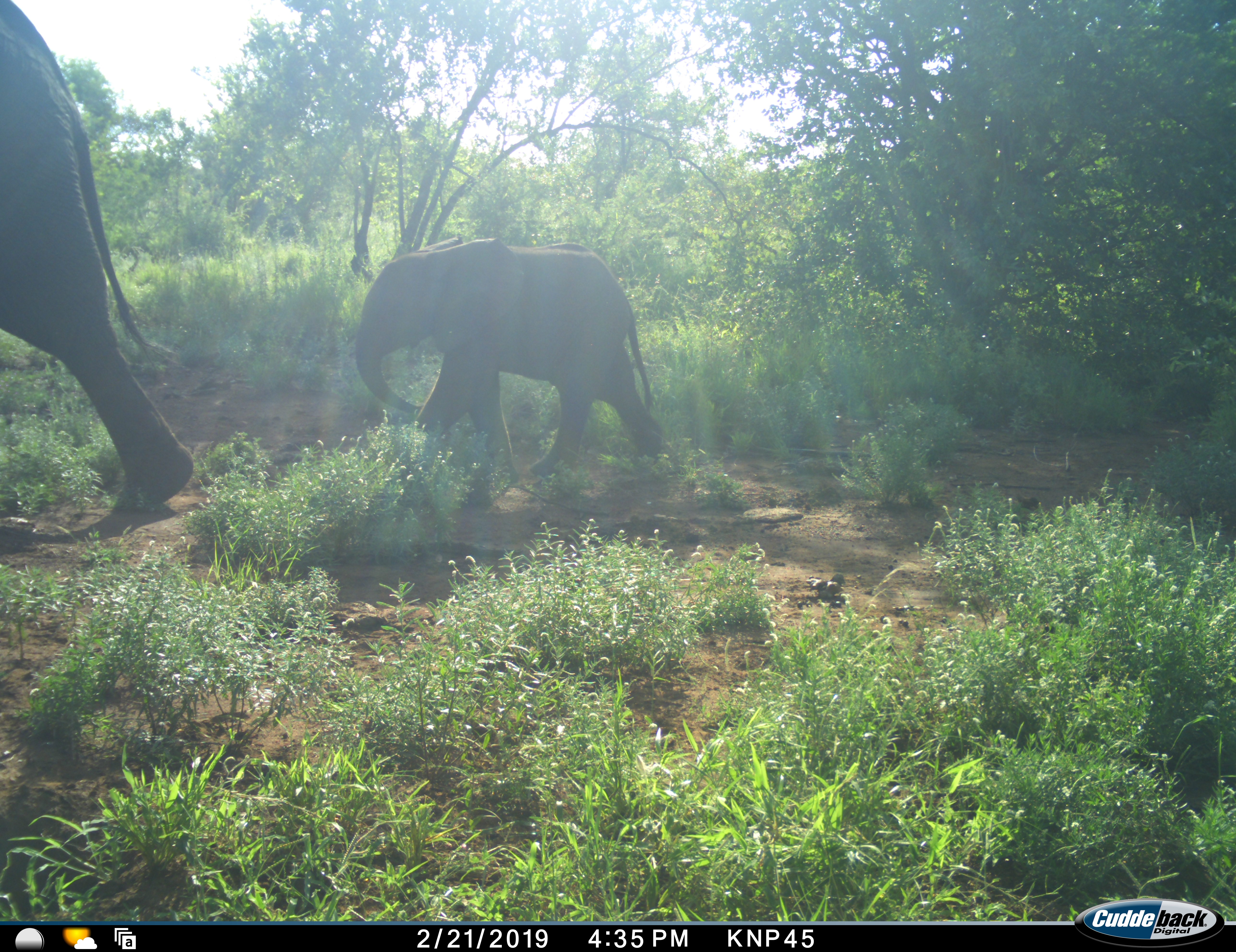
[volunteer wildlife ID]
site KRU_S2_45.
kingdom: Animalia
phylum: Chordata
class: Mammalia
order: Proboscidea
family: Elephantidae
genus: Loxodonta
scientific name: Loxodonta africana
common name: african bush elephant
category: elephant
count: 2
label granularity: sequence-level